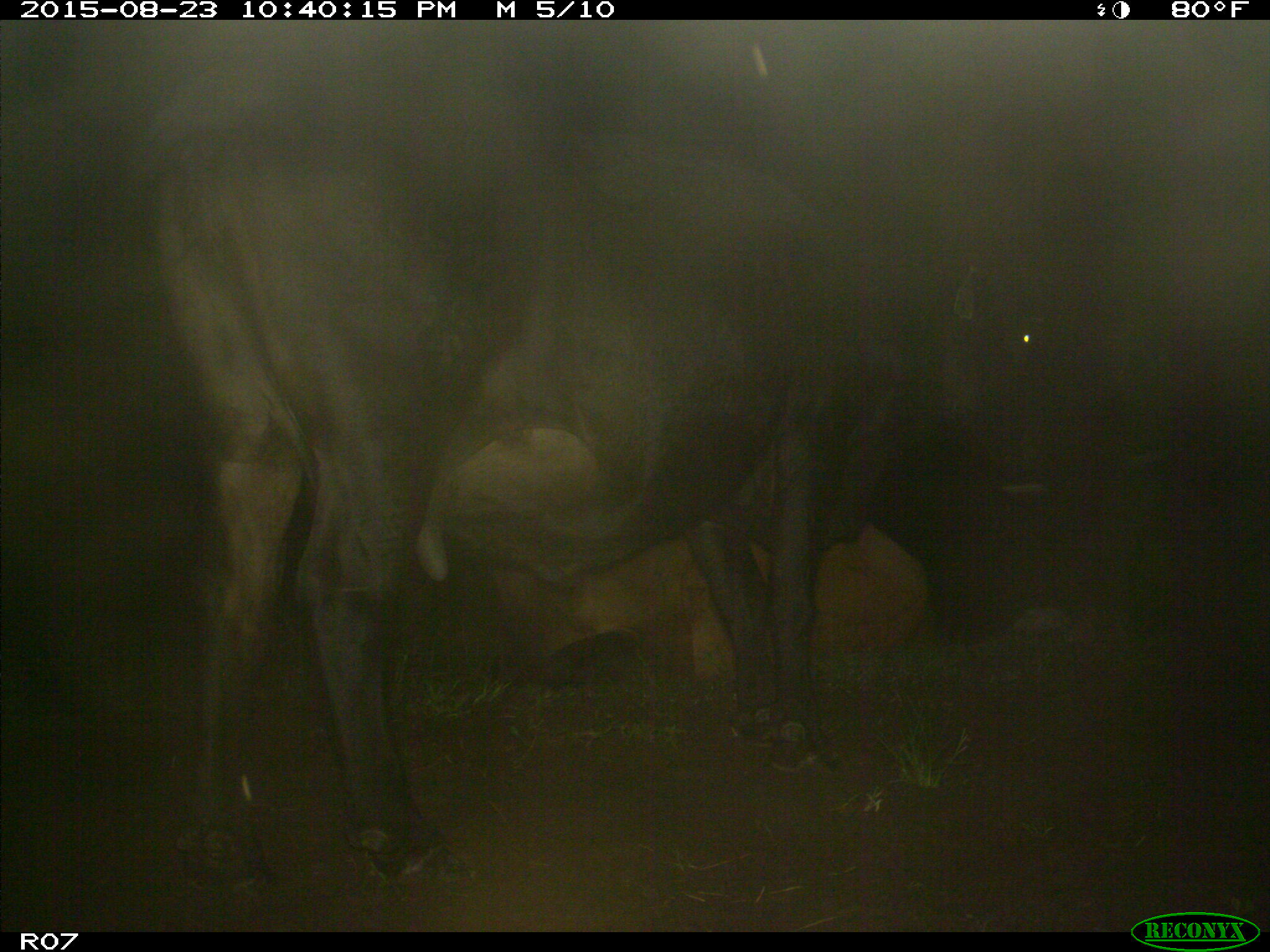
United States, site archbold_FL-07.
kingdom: Animalia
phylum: Chordata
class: Mammalia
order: Artiodactyla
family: Bovidae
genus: Bos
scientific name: Bos taurus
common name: domestic cow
Bos taurus (domestic cow).